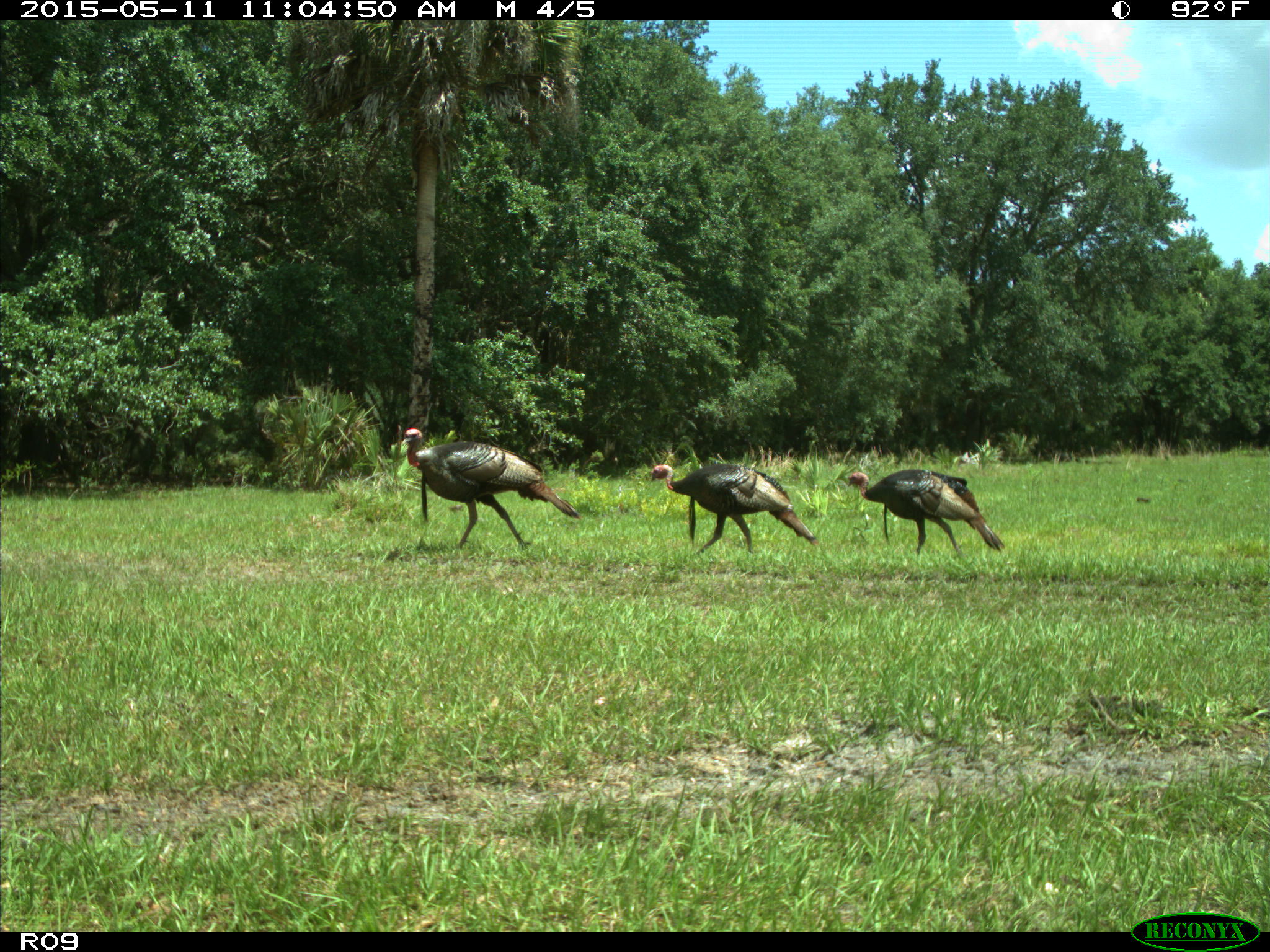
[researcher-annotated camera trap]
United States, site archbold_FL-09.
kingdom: Animalia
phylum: Chordata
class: Aves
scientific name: Aves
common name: birds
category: unidentified bird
Unidentified bird (birds) (Aves).